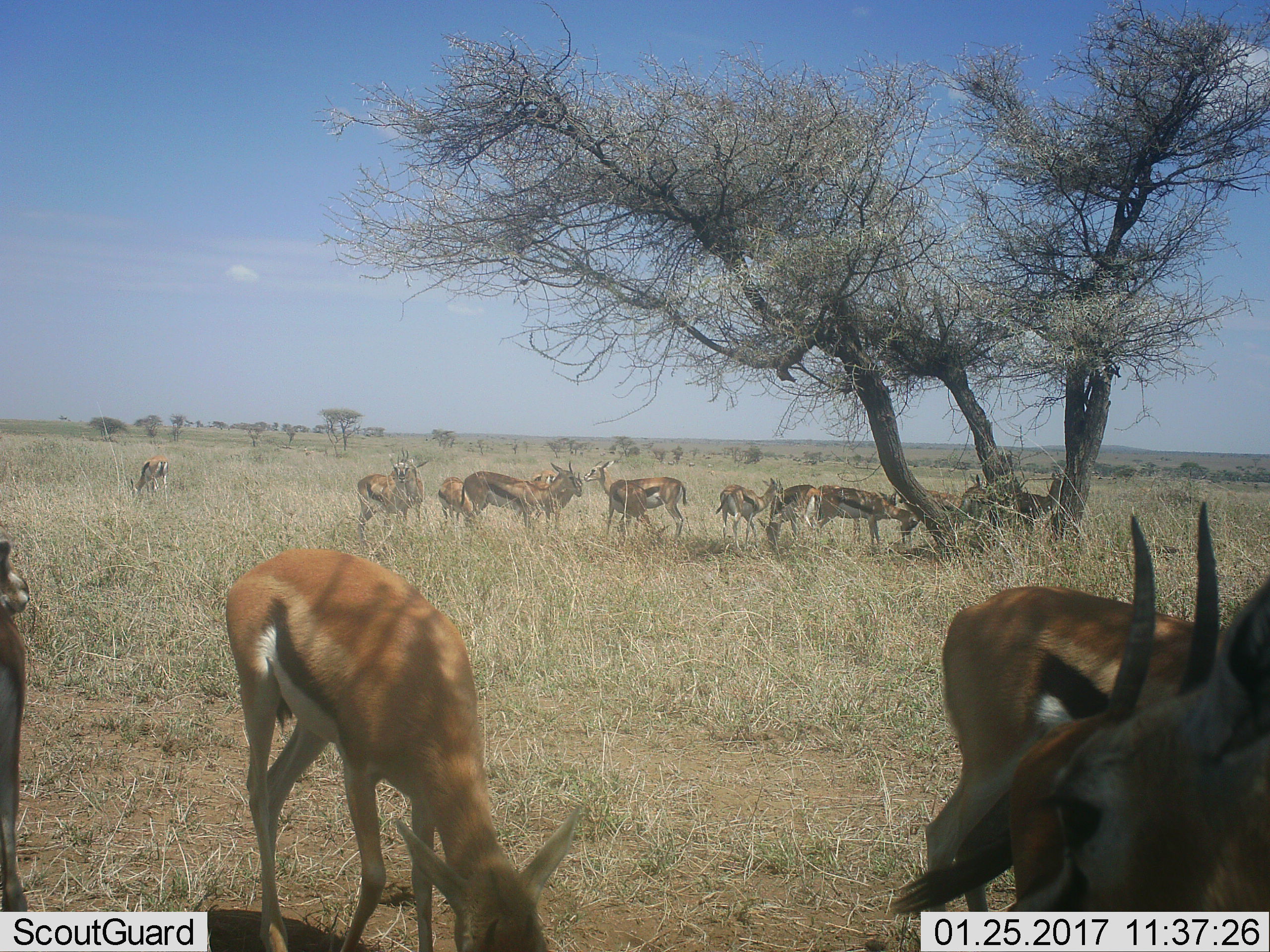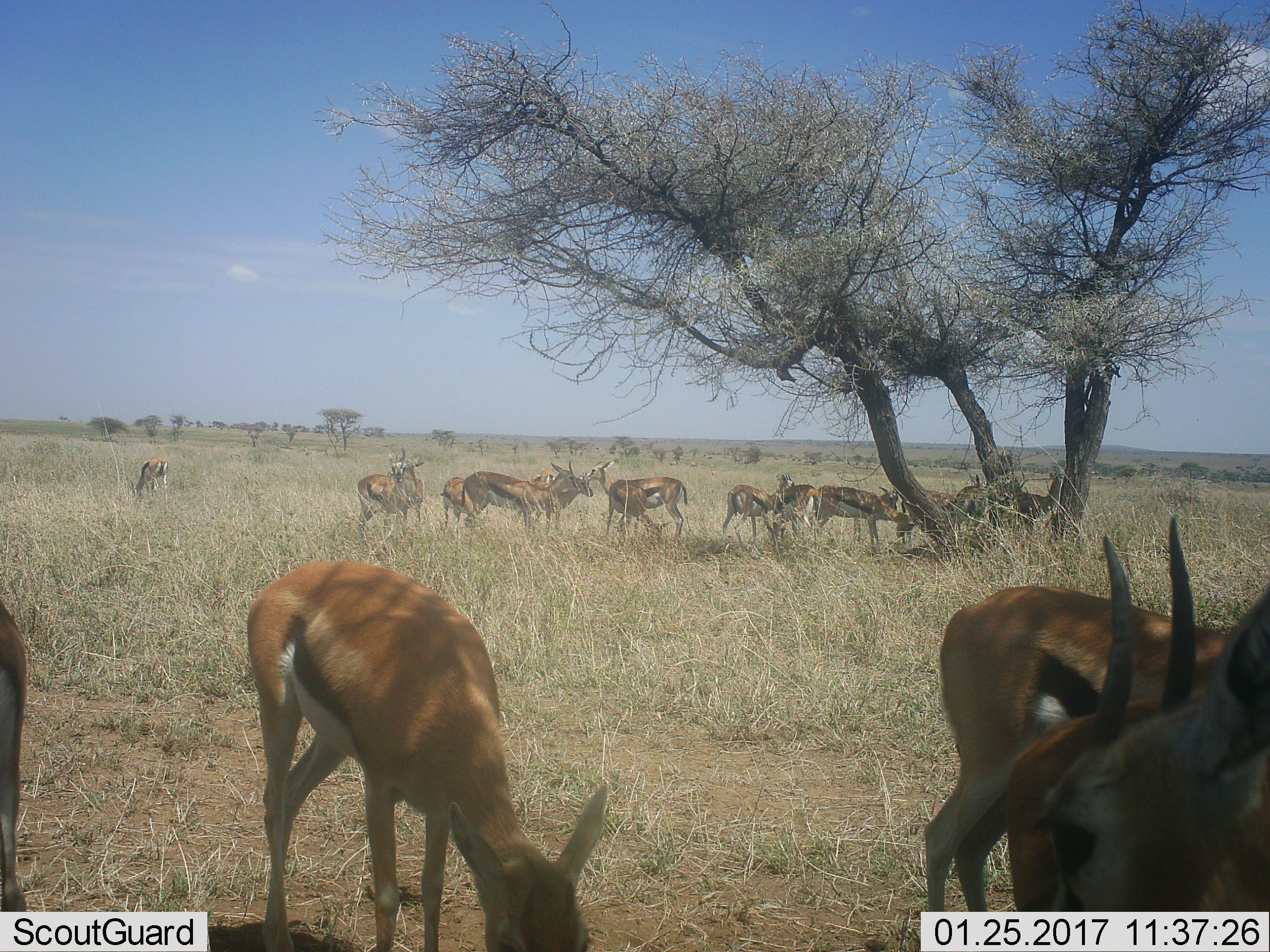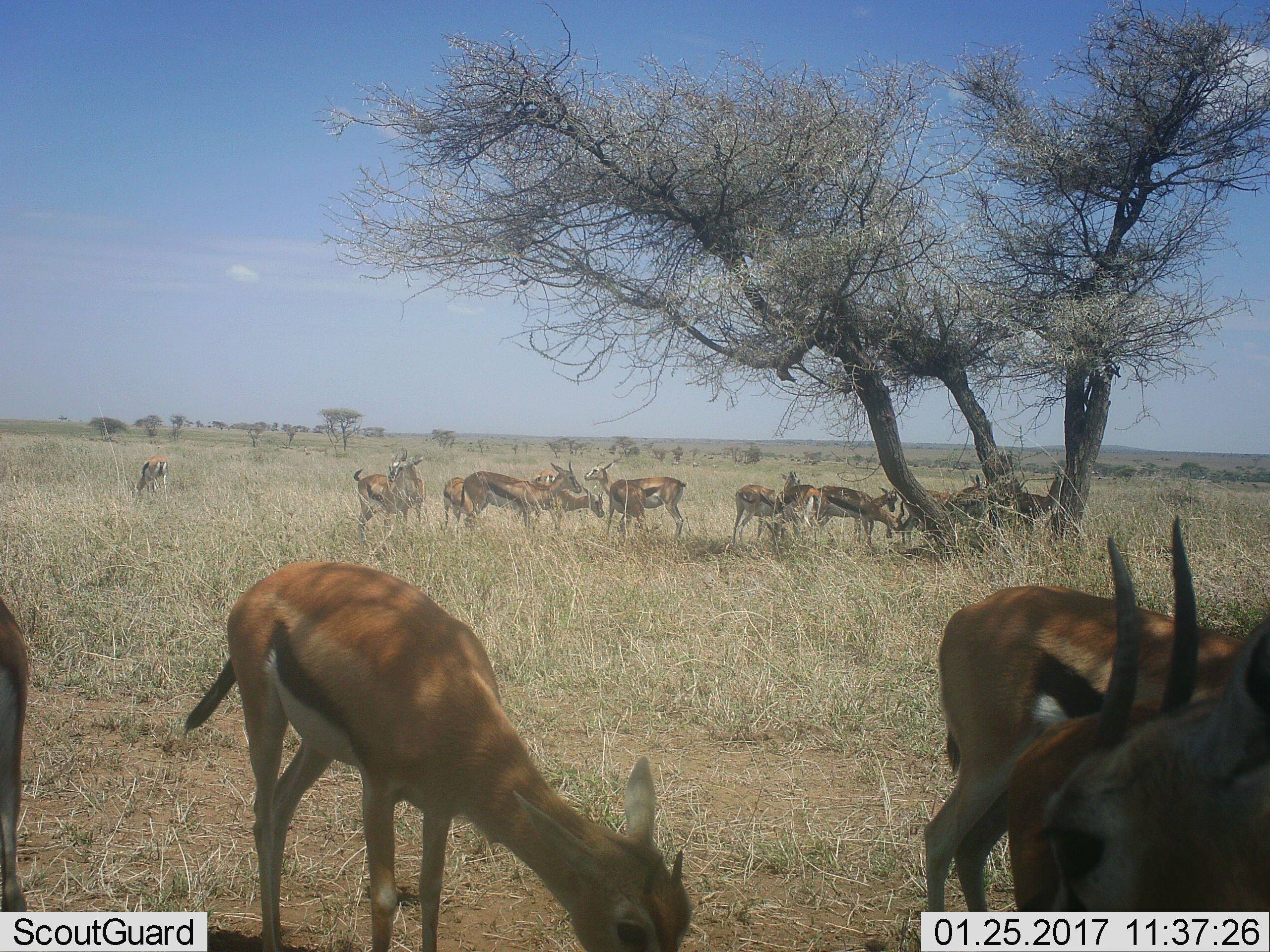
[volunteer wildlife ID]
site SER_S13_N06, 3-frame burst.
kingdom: Animalia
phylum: Chordata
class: Mammalia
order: Artiodactyla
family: Bovidae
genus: Eudorcas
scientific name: Eudorcas thomsonii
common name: thomson's gazelle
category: gazellethomsons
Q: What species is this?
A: Gazellethomsons (thomson's gazelle) (Eudorcas thomsonii).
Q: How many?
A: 11-50.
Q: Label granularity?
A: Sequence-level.